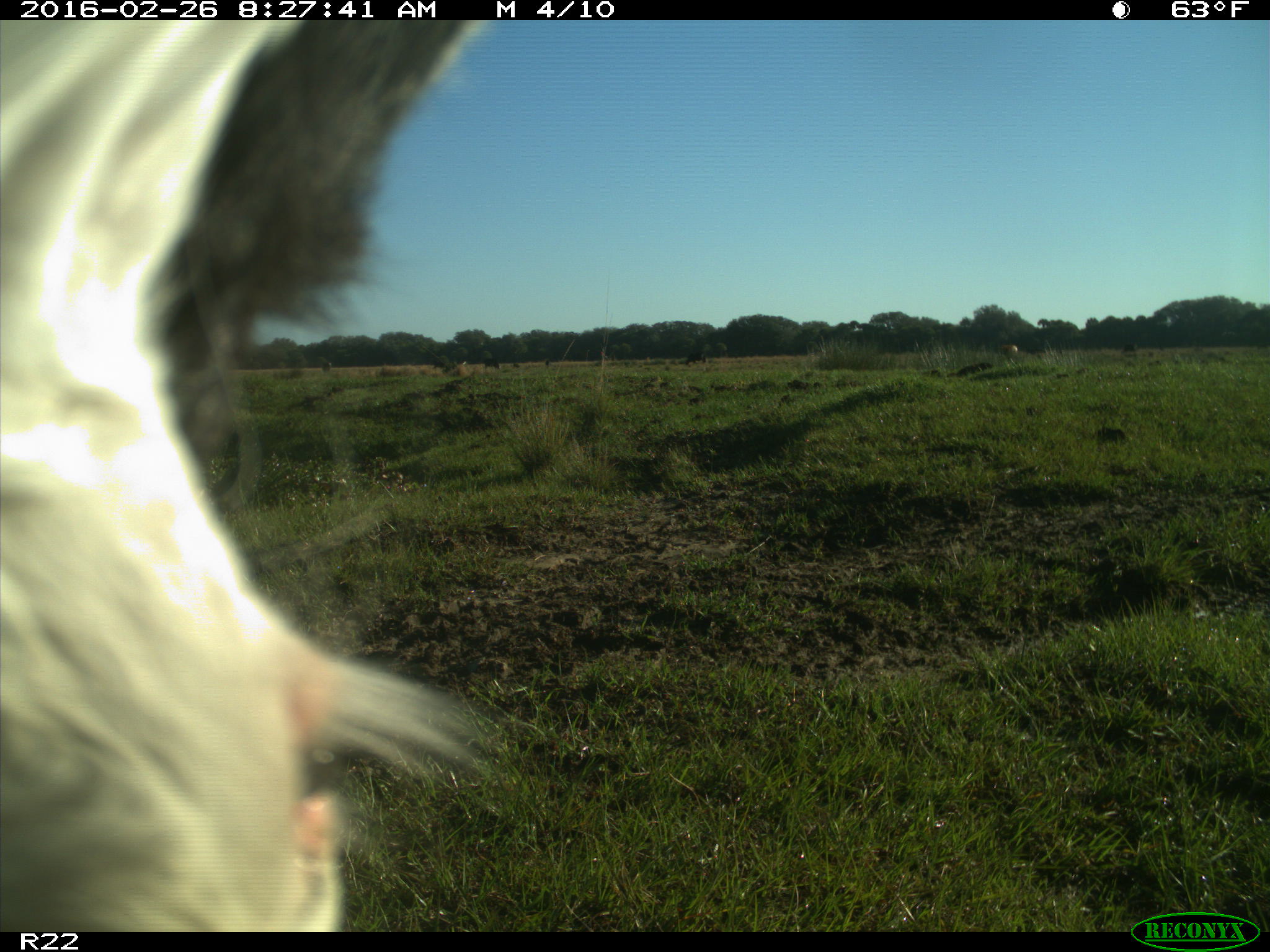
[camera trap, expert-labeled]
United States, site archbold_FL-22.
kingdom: Animalia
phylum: Chordata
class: Mammalia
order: Artiodactyla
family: Bovidae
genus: Bos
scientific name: Bos taurus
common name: domestic cow